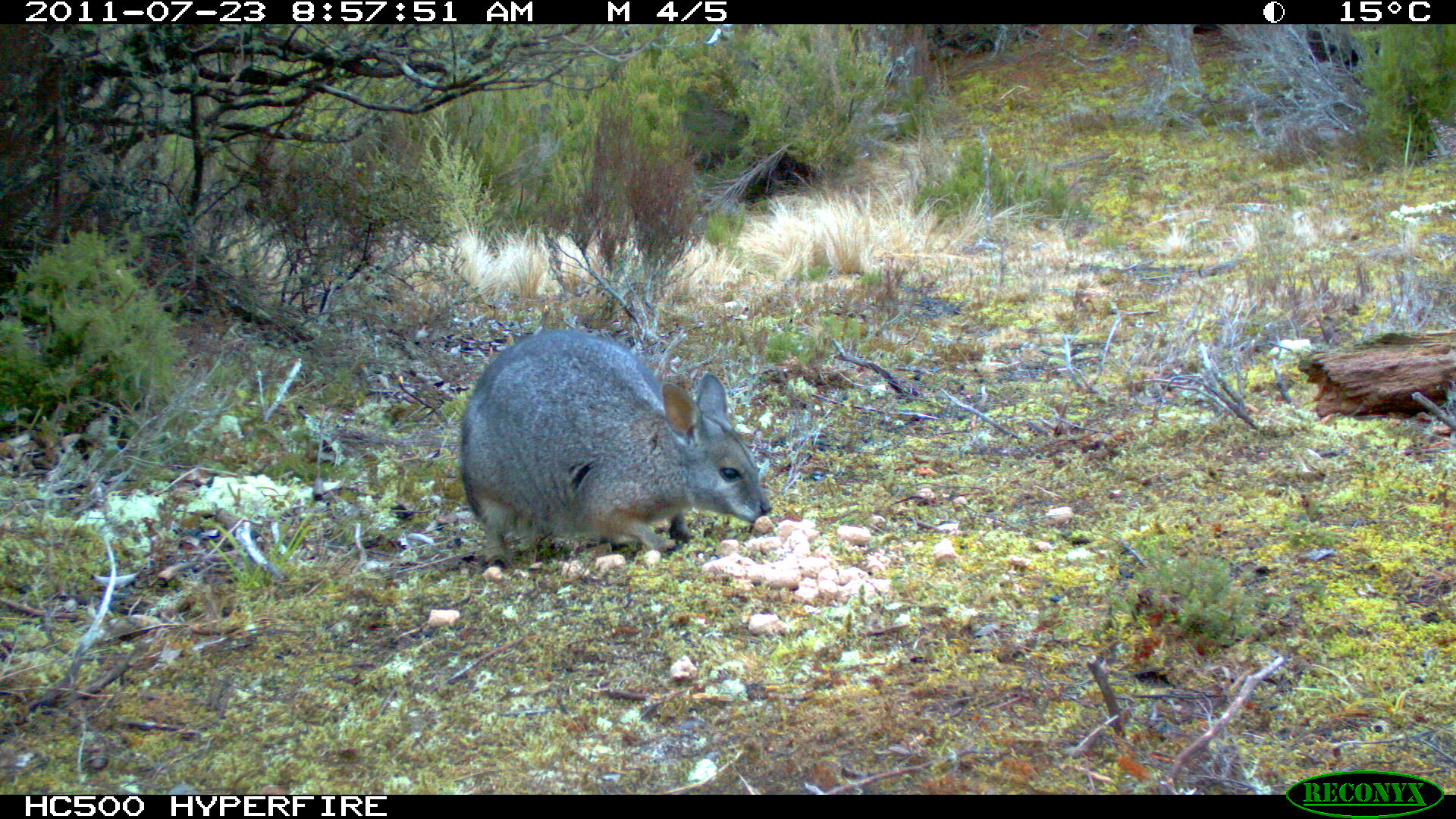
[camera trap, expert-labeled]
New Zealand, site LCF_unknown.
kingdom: Animalia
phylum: Chordata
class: Mammalia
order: Diprotodontia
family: Macropodidae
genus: Notamacropus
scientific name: Notamacropus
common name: wallaby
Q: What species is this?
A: Wallaby (Notamacropus).